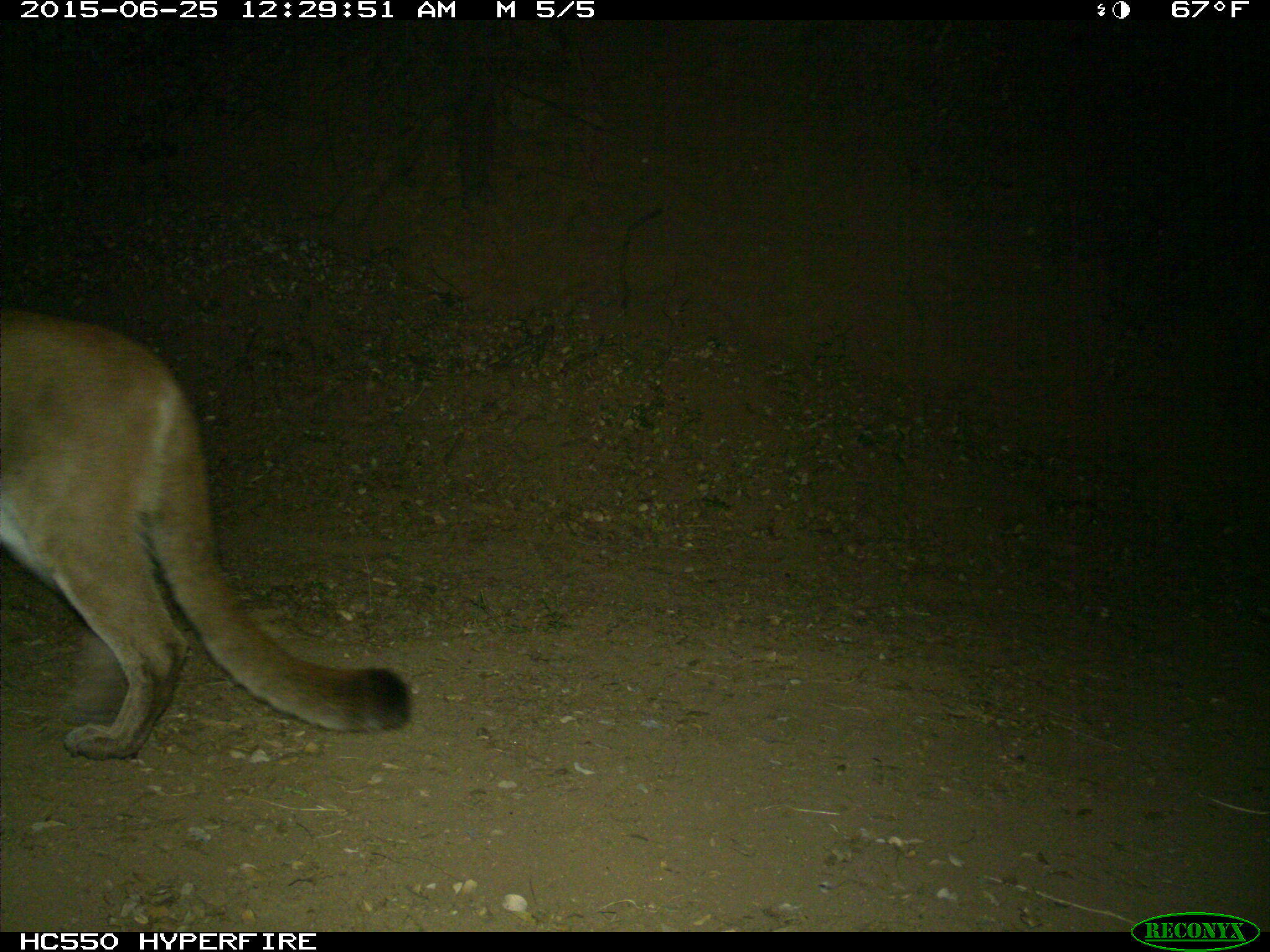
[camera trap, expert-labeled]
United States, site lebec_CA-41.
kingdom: Animalia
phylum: Chordata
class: Mammalia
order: Carnivora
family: Felidae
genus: Puma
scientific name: Puma concolor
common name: mountain lion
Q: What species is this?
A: Puma concolor (mountain lion).